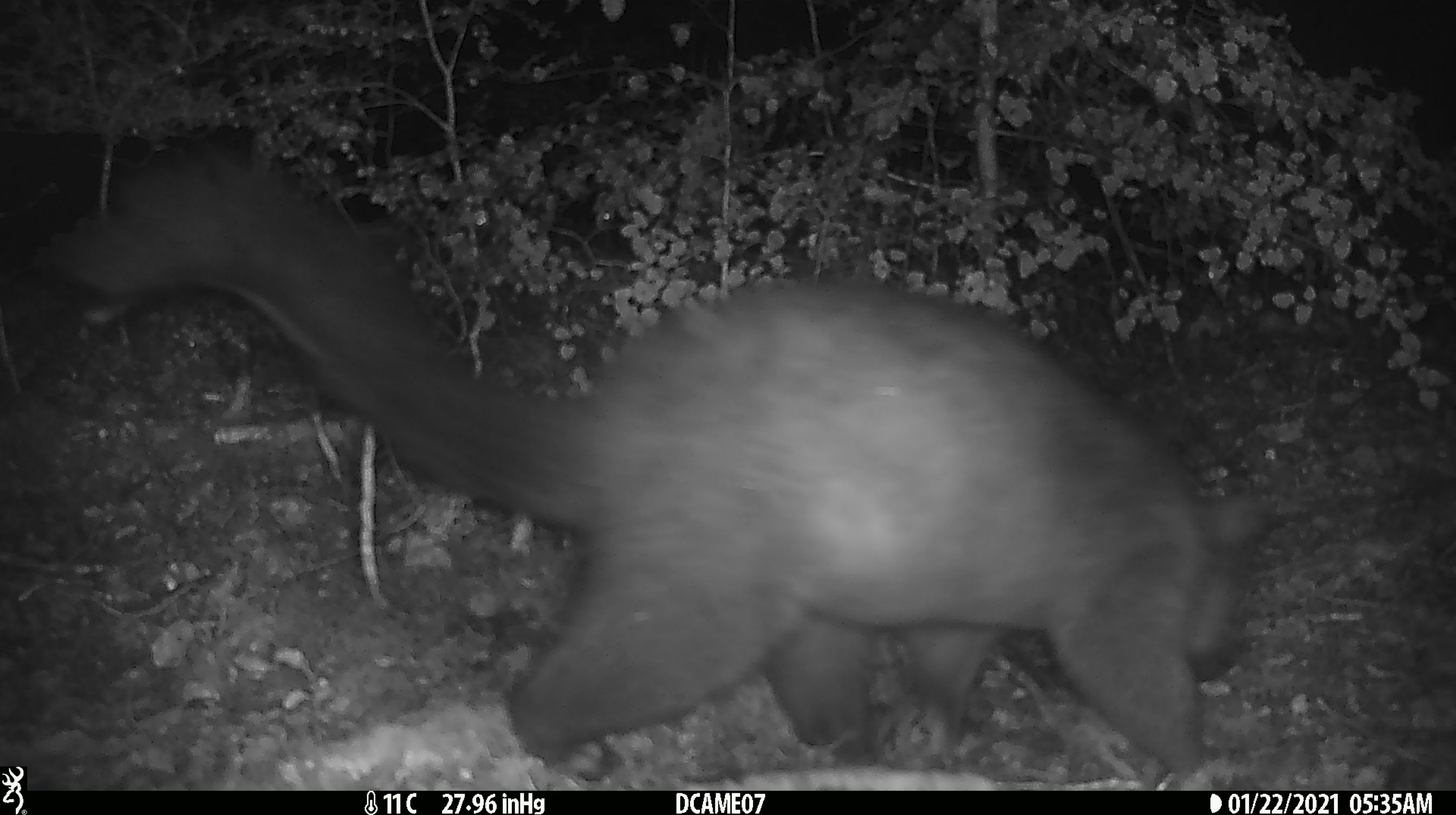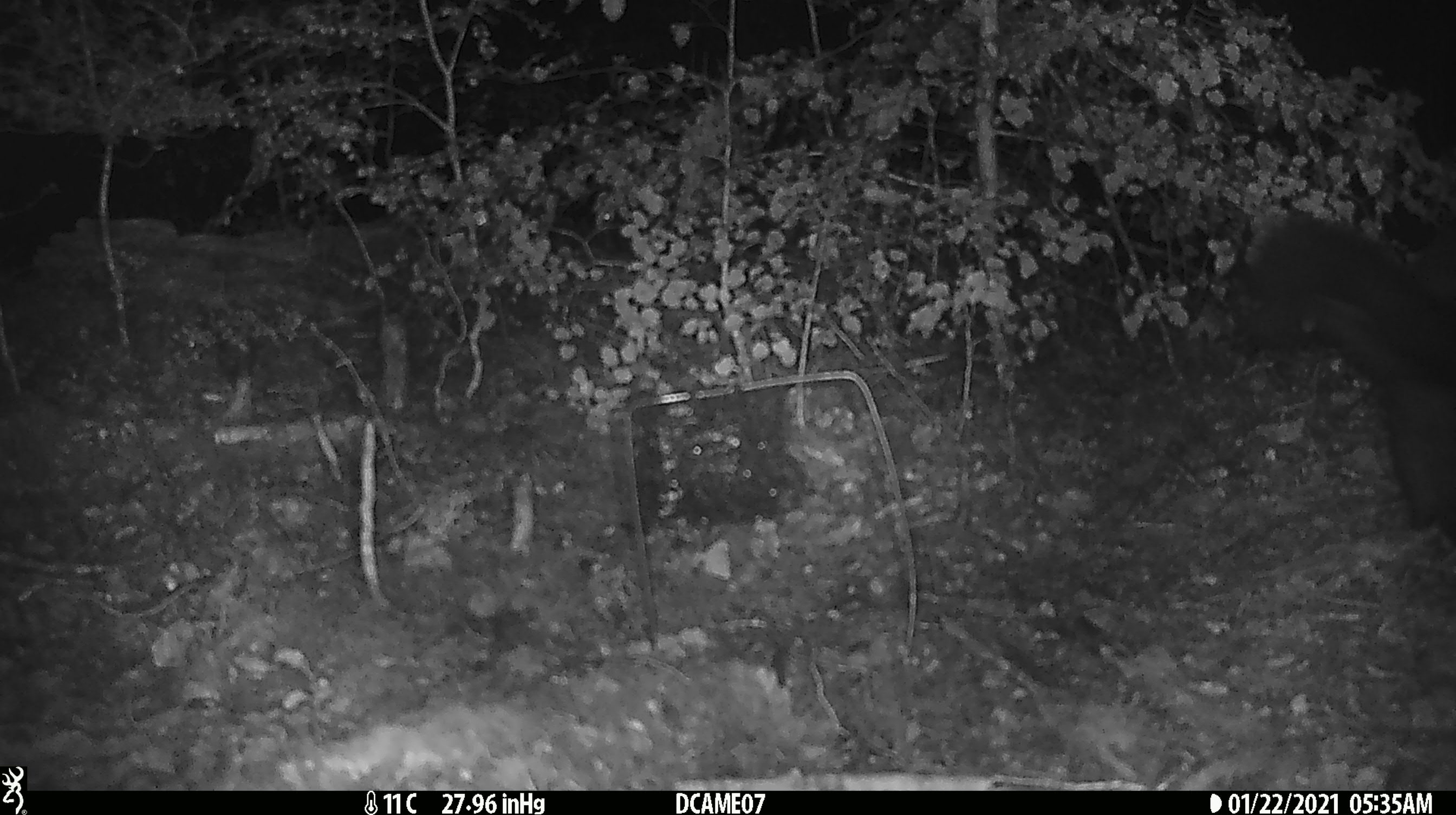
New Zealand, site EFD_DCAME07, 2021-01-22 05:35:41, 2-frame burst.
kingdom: Animalia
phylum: Chordata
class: Mammalia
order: Diprotodontia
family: Phalangeridae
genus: Trichosurus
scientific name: Trichosurus vulpecula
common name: common brushtail possum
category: possum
Possum (common brushtail possum) (Trichosurus vulpecula).